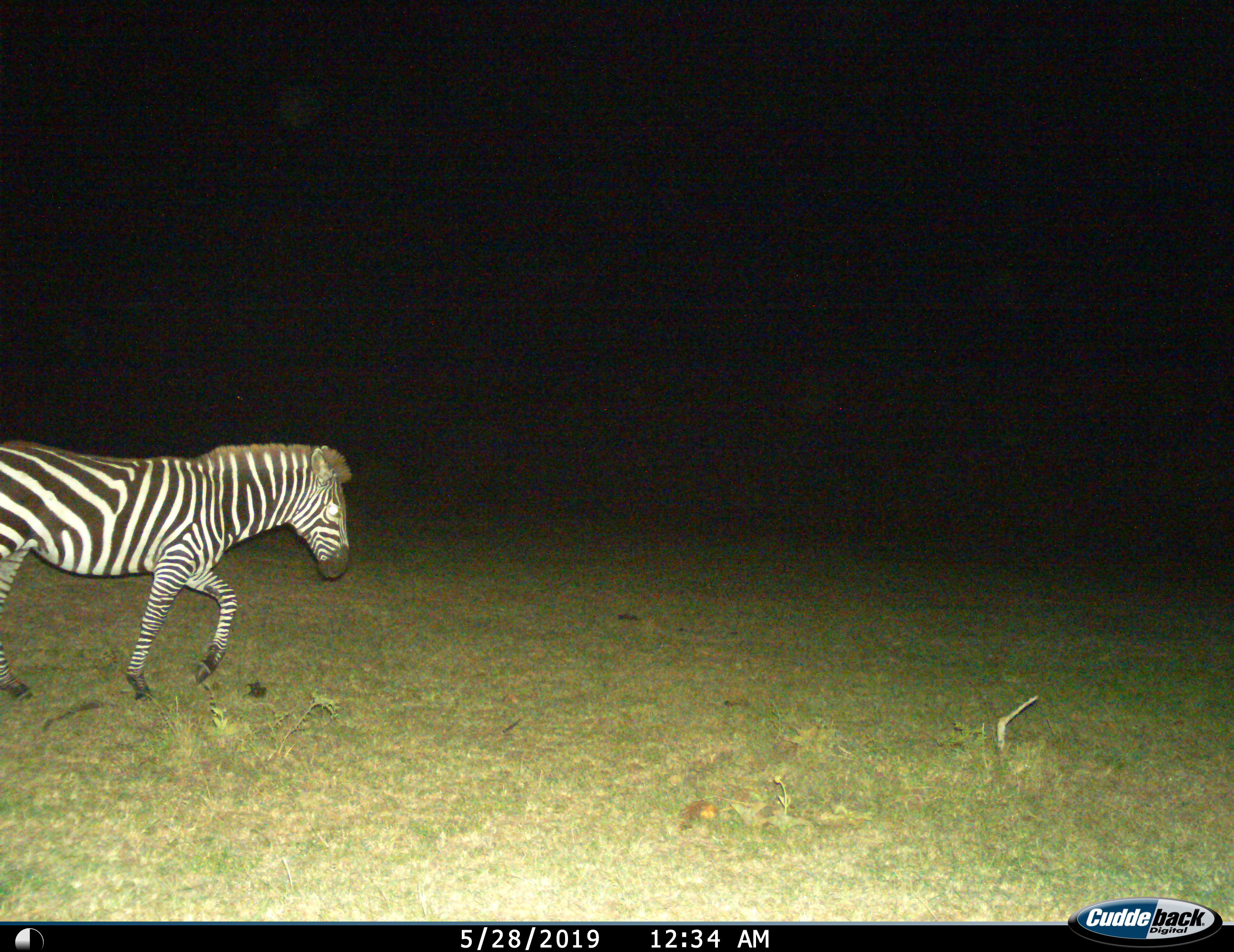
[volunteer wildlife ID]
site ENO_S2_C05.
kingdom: Animalia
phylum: Chordata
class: Mammalia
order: Perissodactyla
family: Equidae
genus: Equus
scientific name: Equus quagga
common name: plains zebra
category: zebraplains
Zebraplains (plains zebra) (Equus quagga), count 1. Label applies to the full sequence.